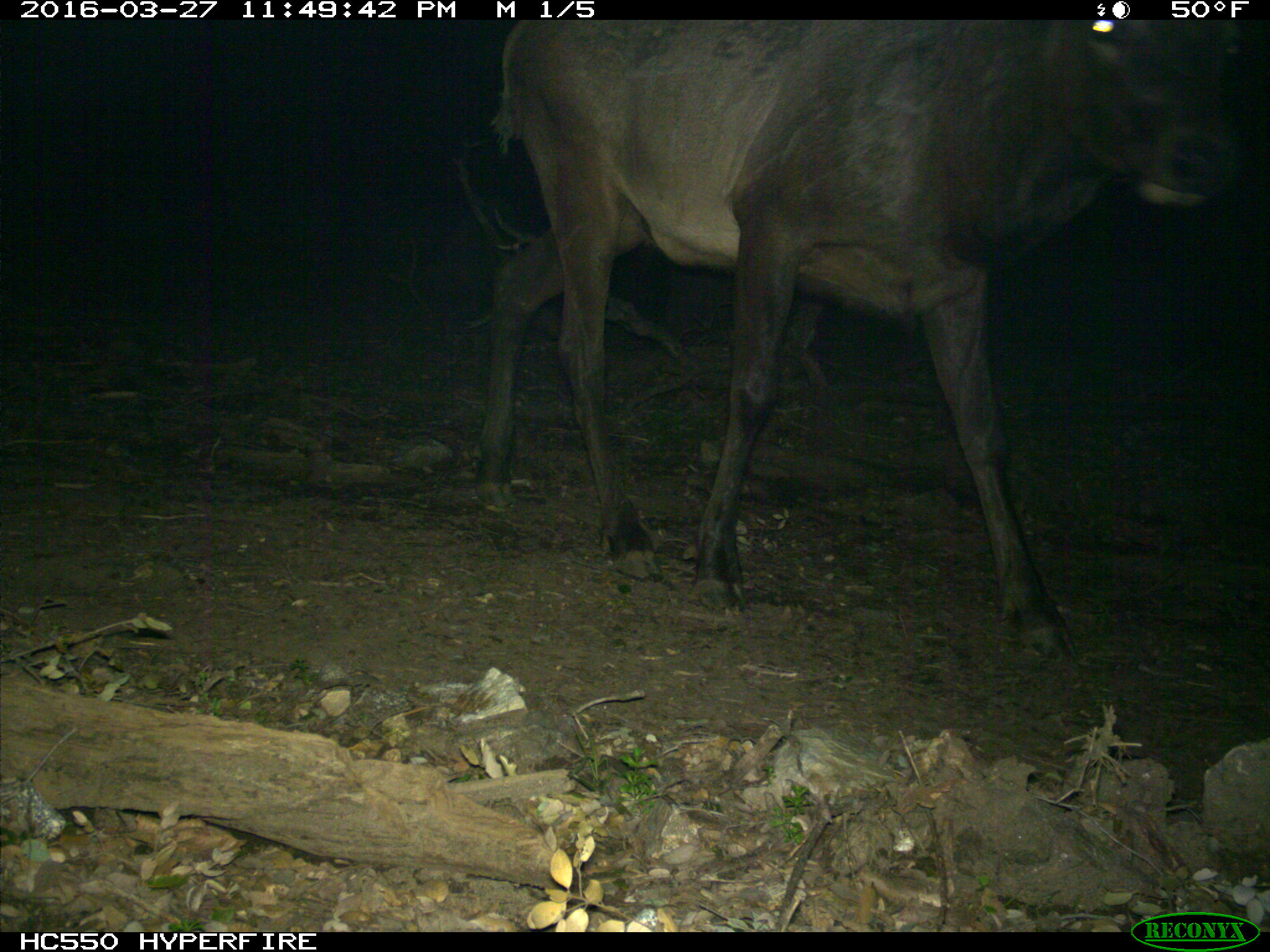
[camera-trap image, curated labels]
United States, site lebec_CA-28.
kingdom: Animalia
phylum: Chordata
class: Mammalia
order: Artiodactyla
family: Cervidae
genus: Cervus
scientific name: Cervus canadensis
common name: elk